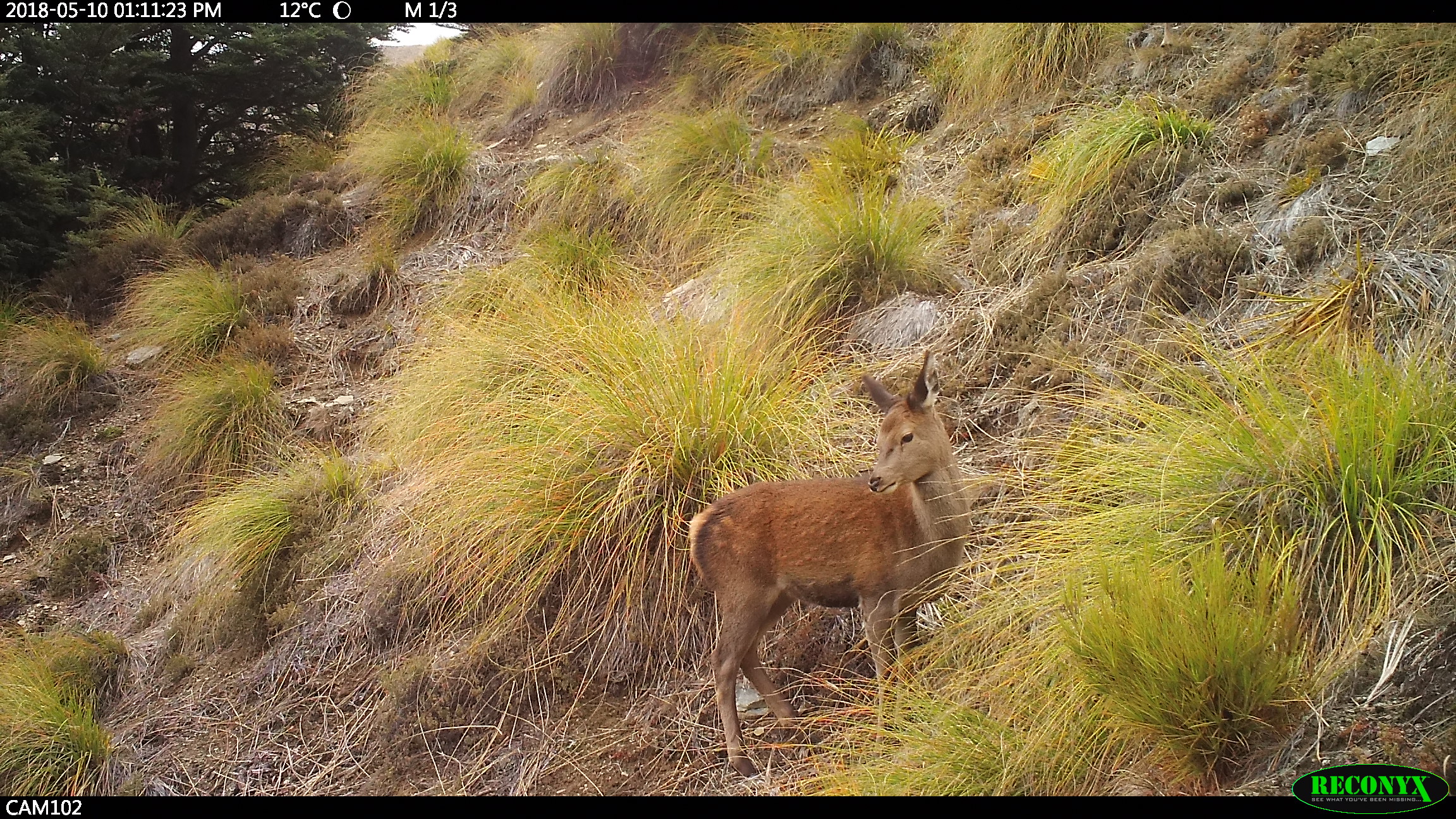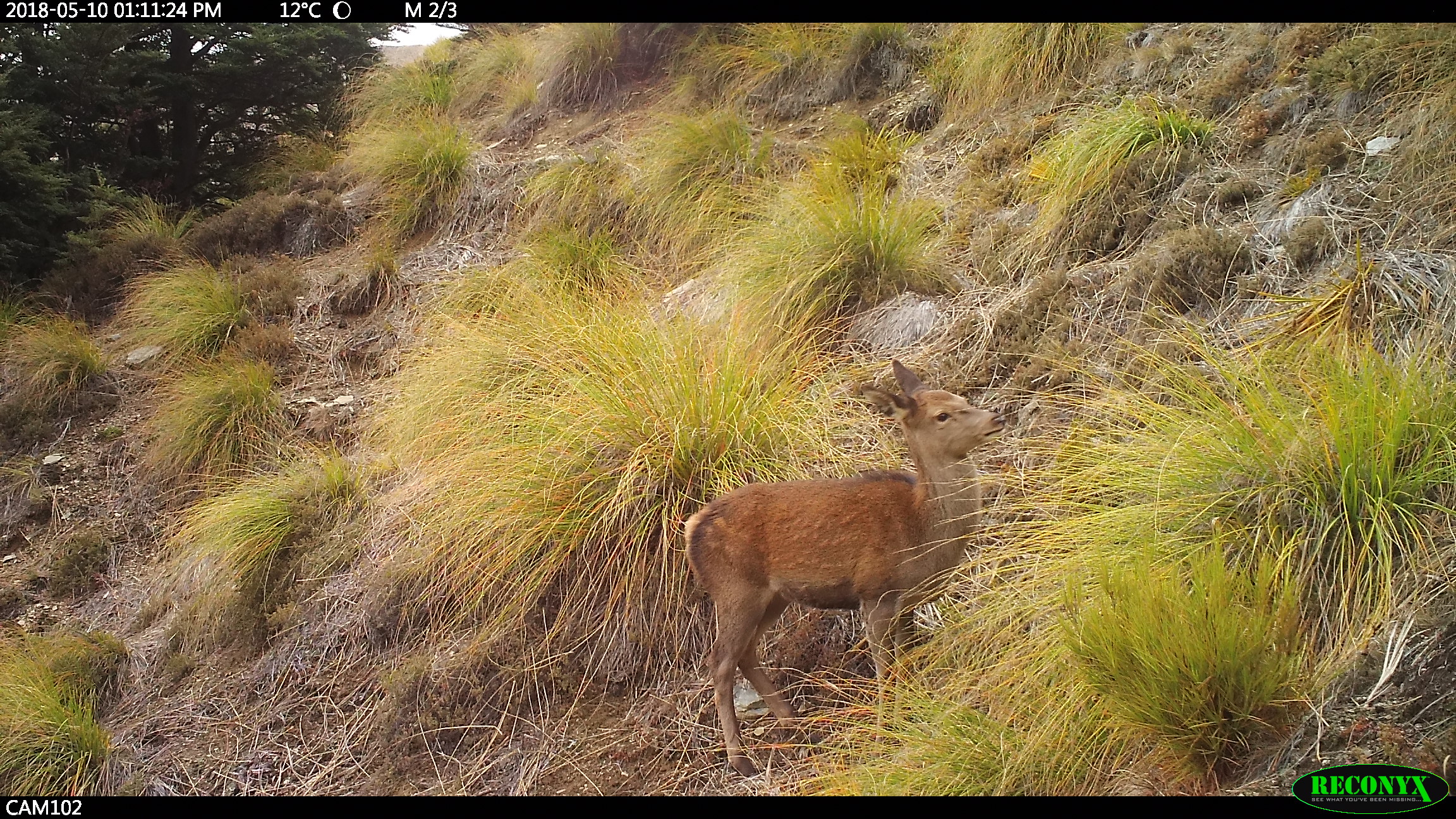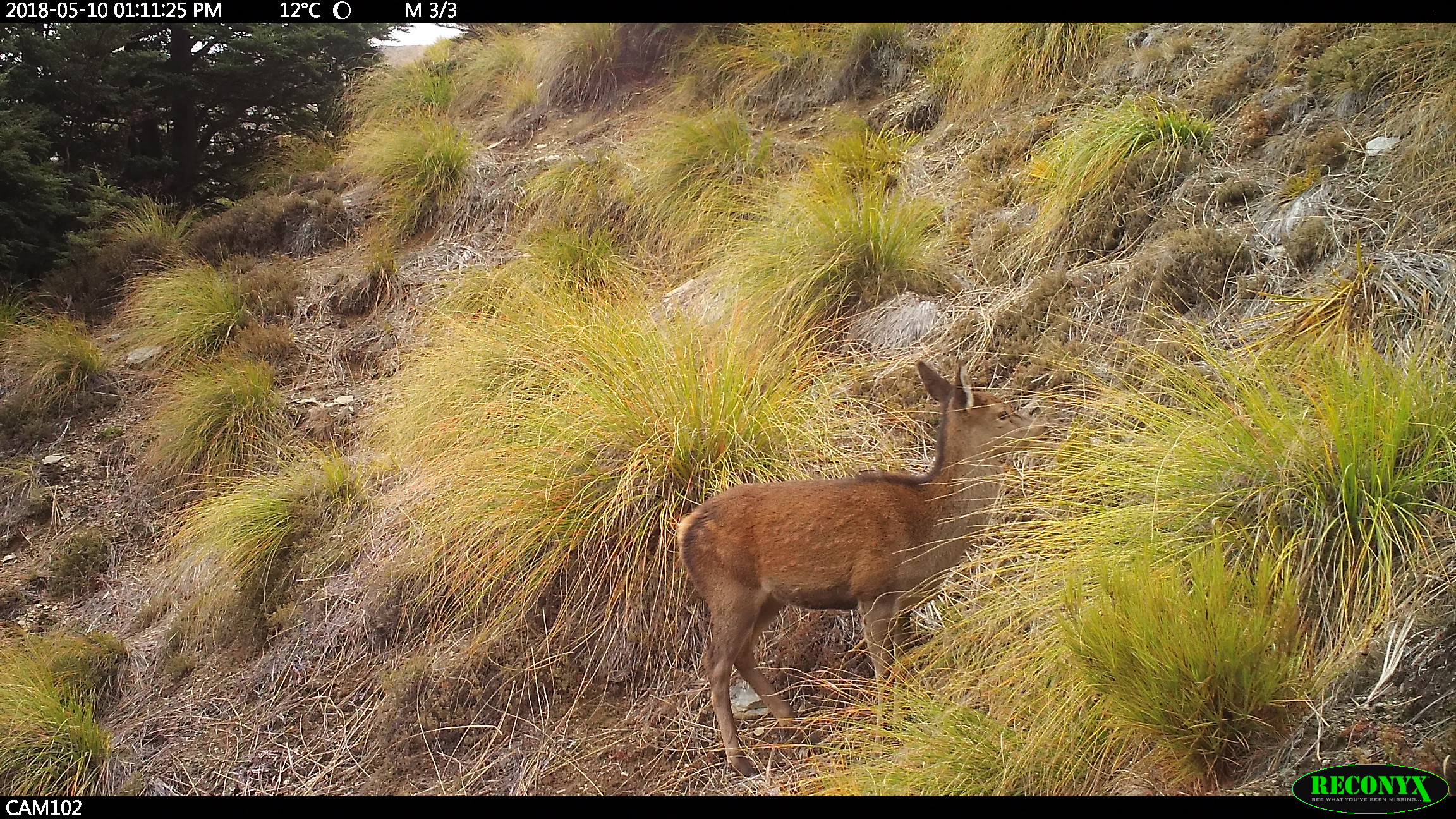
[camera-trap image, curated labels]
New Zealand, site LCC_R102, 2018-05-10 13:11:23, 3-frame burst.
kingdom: Animalia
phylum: Chordata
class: Mammalia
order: Artiodactyla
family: Cervidae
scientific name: Cervidae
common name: deer